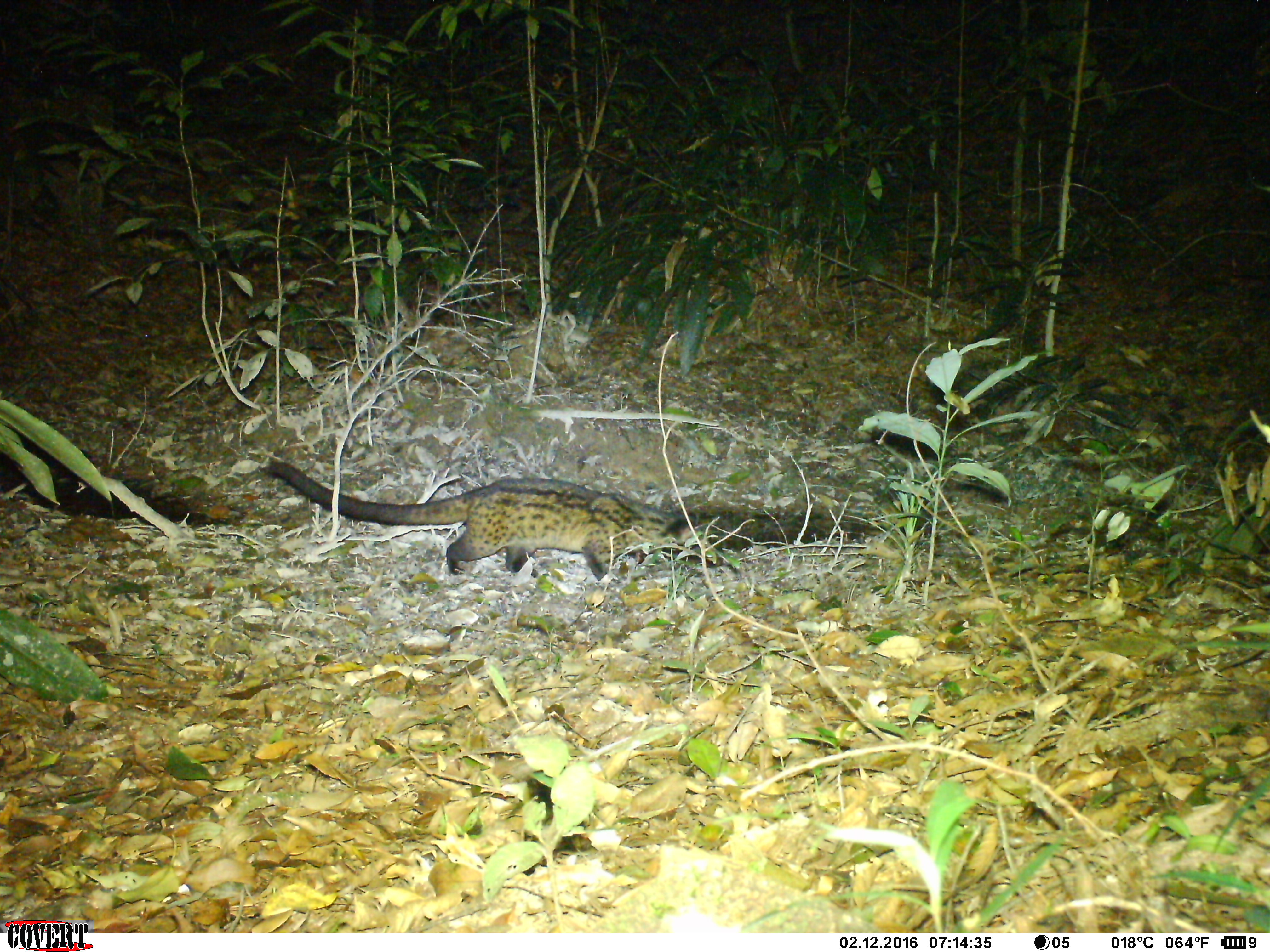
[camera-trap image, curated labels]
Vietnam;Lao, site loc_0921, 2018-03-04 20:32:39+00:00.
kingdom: Animalia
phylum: Chordata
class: Mammalia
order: Carnivora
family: Viverridae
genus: Paradoxurus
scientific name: Paradoxurus hermaphroditus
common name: common palm civet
Common palm civet (Paradoxurus hermaphroditus). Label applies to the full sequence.